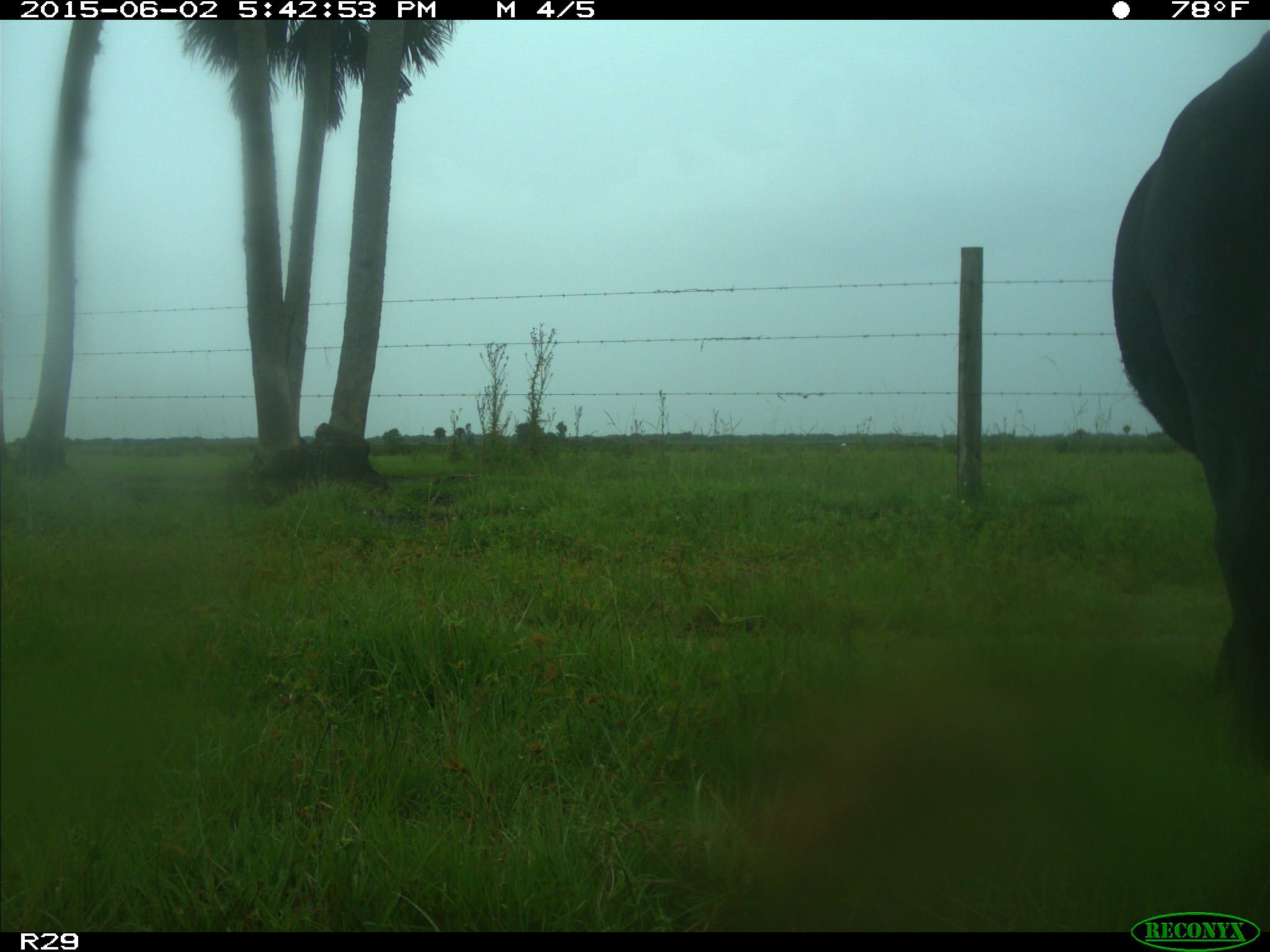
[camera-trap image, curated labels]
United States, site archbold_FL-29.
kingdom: Animalia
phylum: Chordata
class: Mammalia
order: Artiodactyla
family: Bovidae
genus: Bos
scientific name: Bos taurus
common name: domestic cow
Bos taurus (domestic cow).